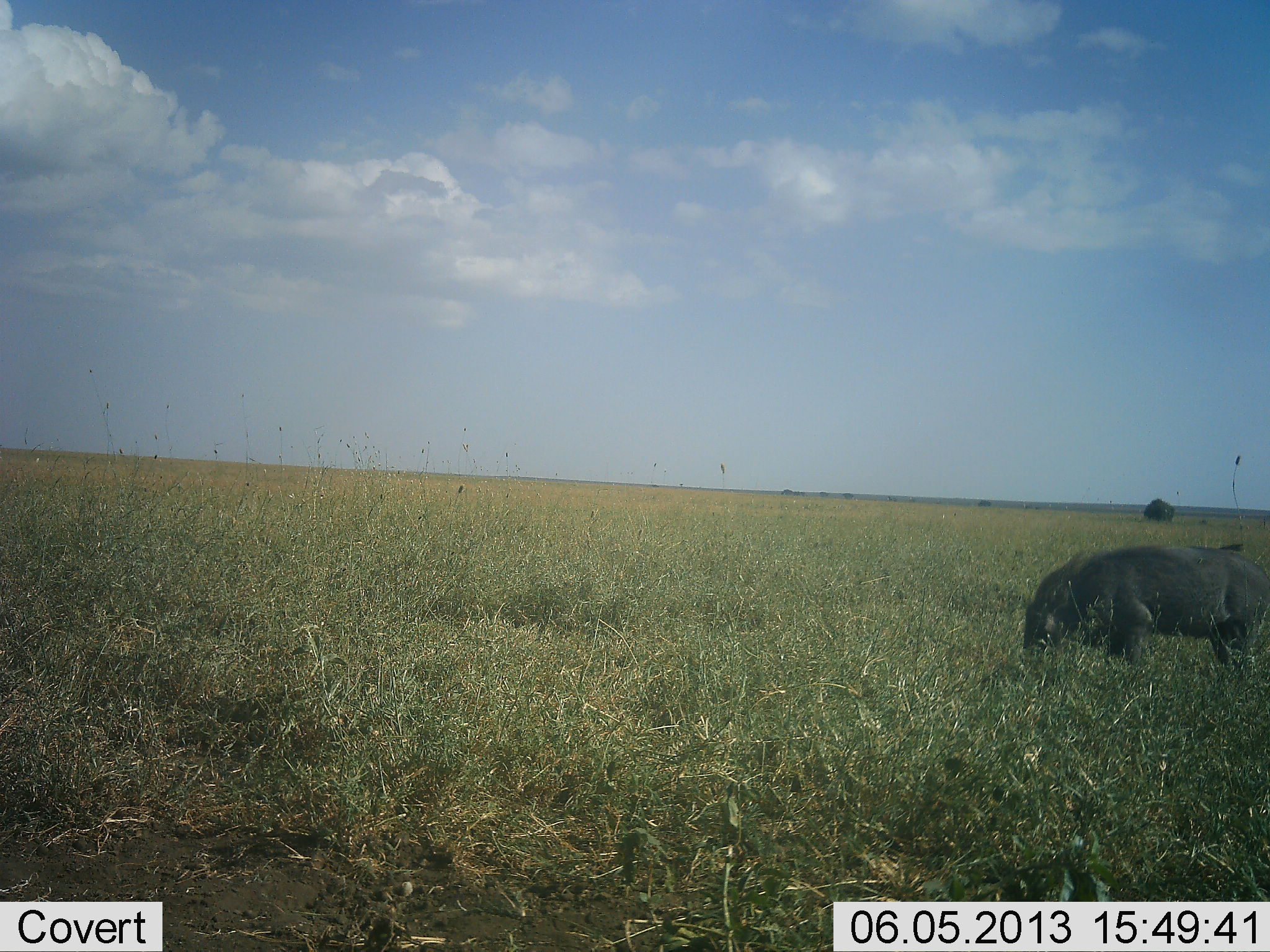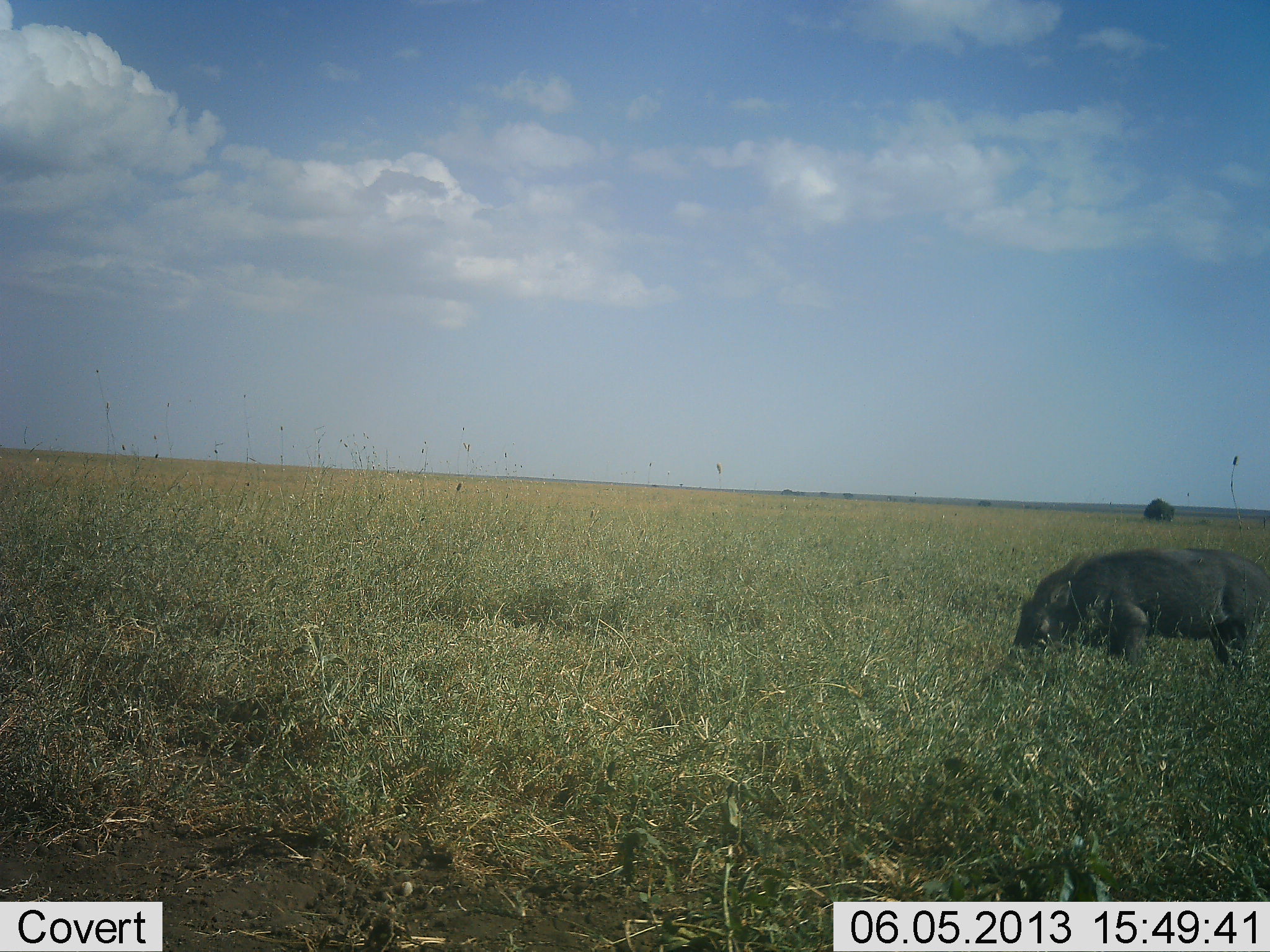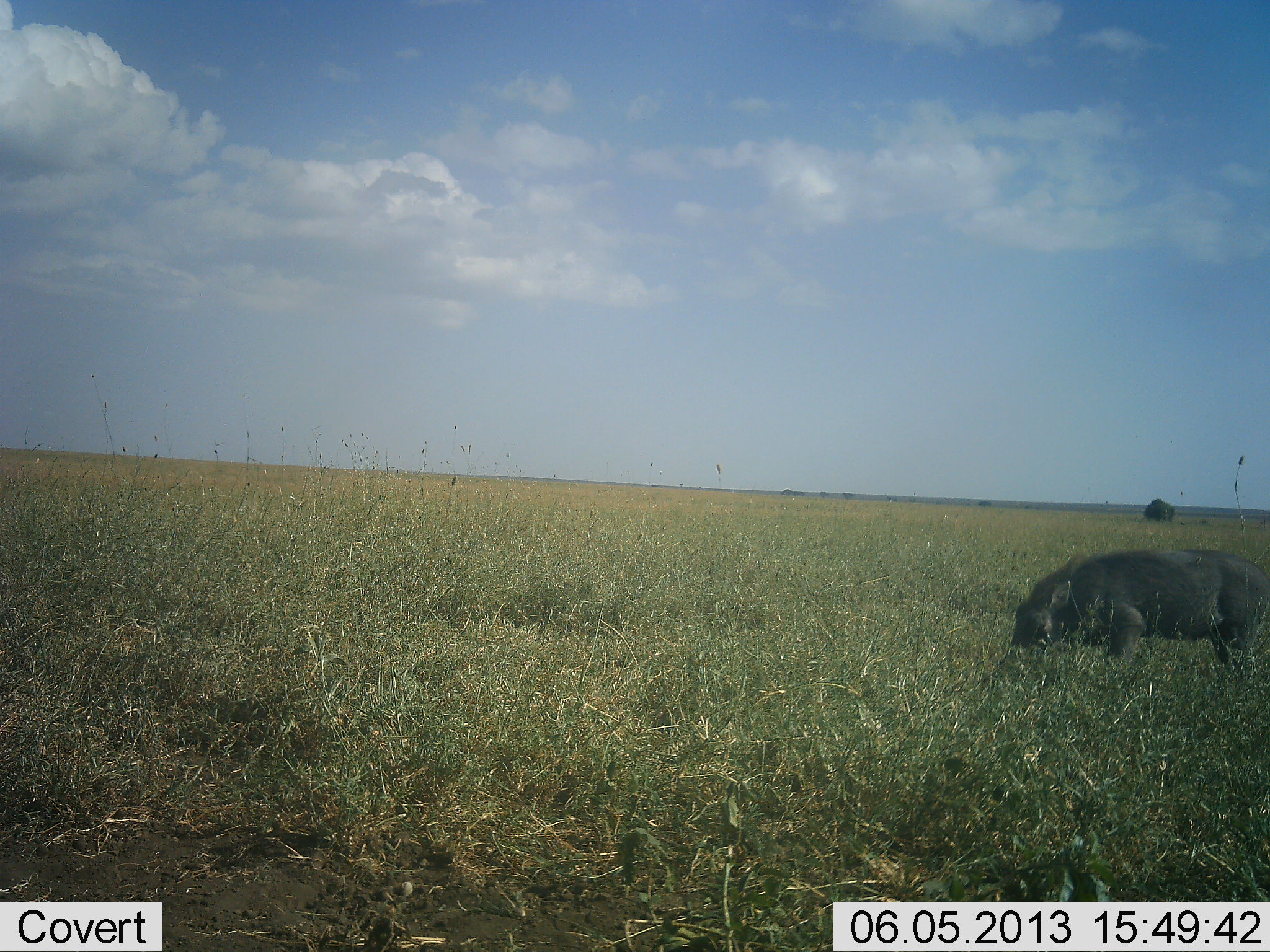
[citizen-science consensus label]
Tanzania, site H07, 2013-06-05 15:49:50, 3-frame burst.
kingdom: Animalia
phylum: Chordata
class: Mammalia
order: Artiodactyla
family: Suidae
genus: Phacochoerus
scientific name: Phacochoerus africanus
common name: warthog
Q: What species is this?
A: Warthog (Phacochoerus africanus).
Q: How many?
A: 1.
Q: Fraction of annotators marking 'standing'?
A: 18%.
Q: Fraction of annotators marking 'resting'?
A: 0%.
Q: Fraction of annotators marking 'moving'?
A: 6%.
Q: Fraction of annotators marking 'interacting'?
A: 0%.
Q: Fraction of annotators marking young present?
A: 0%.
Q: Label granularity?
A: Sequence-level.